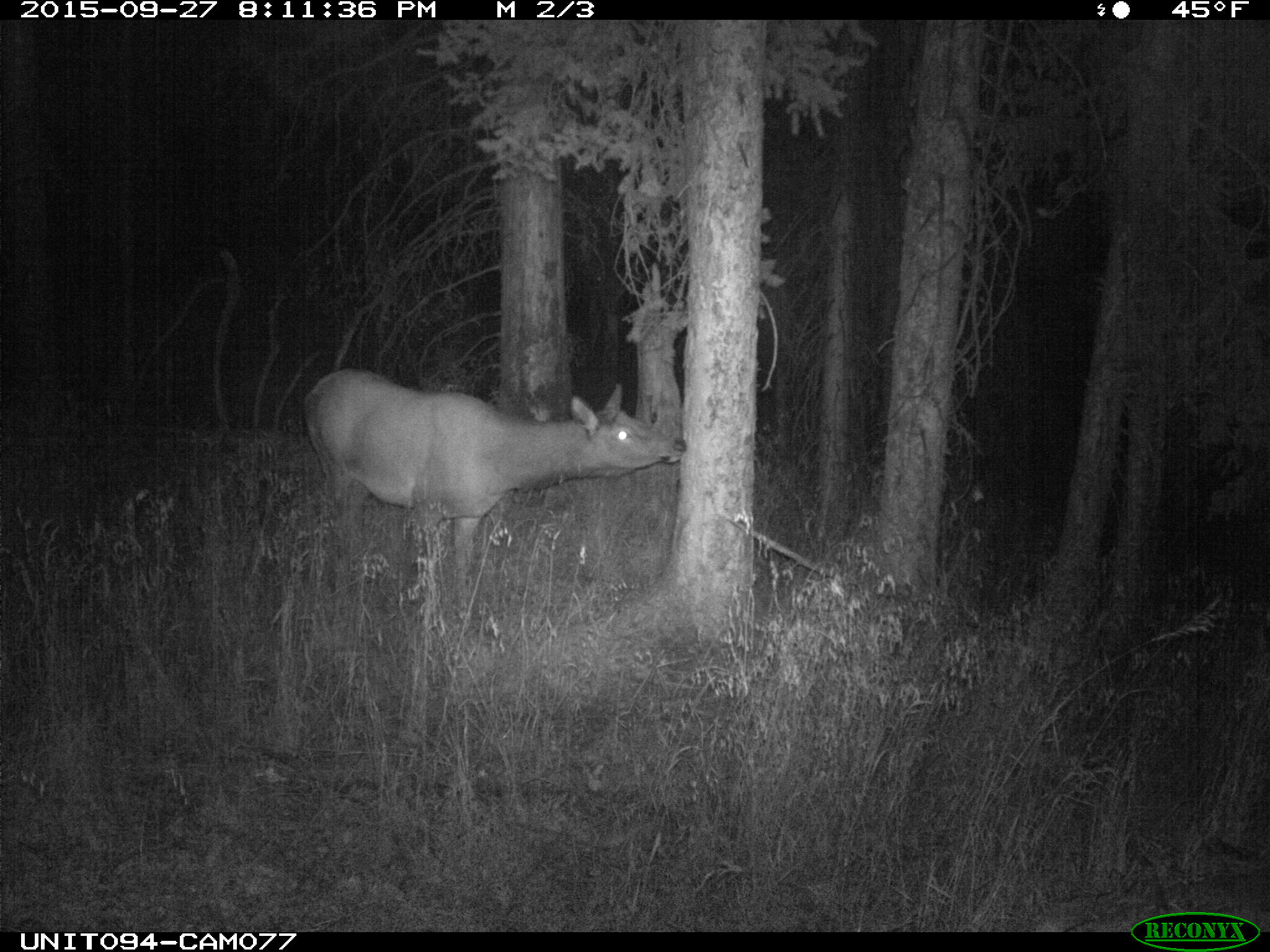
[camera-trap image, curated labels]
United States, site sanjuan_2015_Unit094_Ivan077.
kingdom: Animalia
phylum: Chordata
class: Mammalia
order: Artiodactyla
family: Cervidae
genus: Cervus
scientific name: Cervus elaphus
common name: red deer